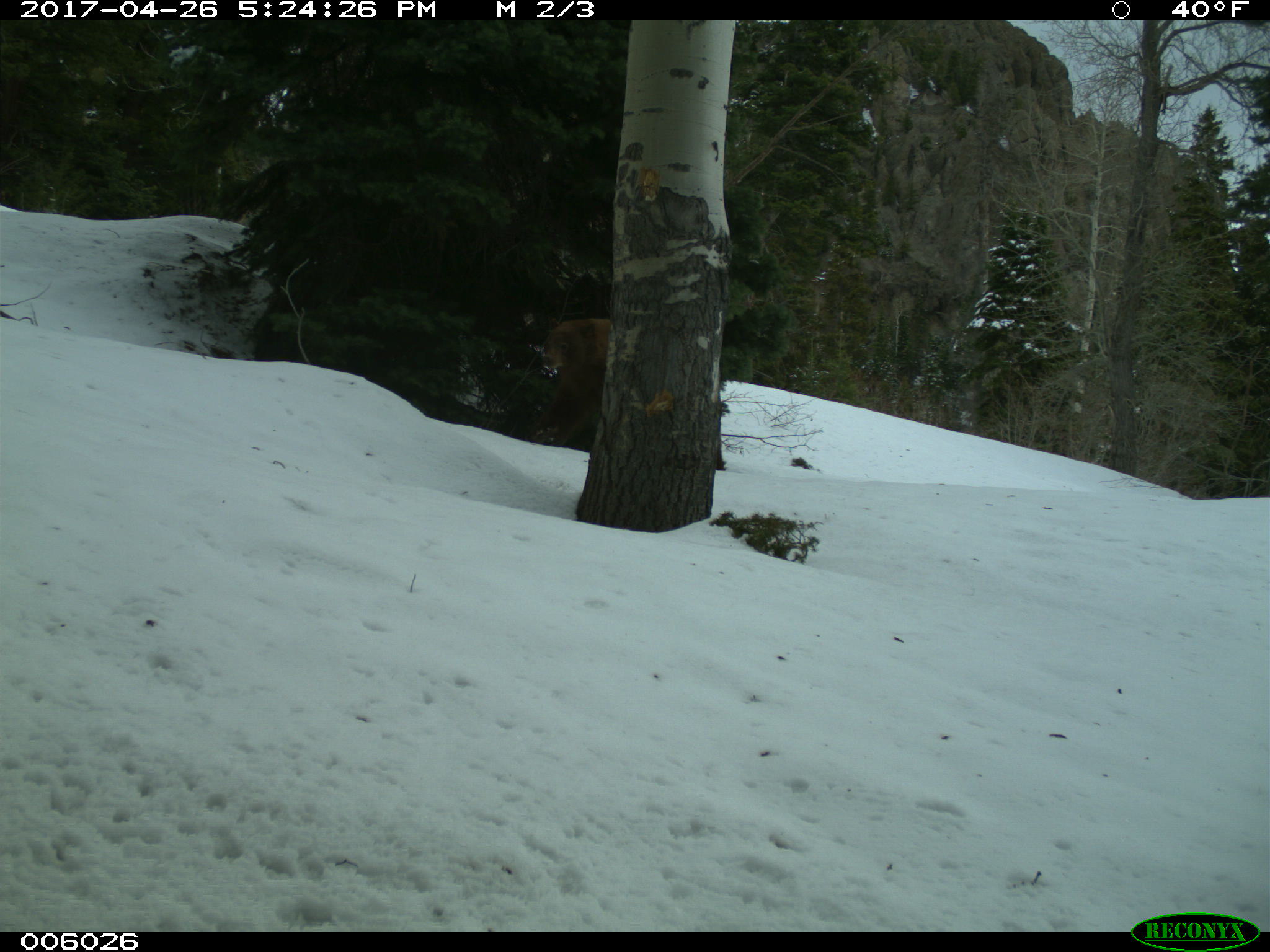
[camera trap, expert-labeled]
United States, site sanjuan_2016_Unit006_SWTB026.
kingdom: Animalia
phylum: Chordata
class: Mammalia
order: Carnivora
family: Ursidae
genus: Ursus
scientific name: Ursus americanus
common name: american black bear